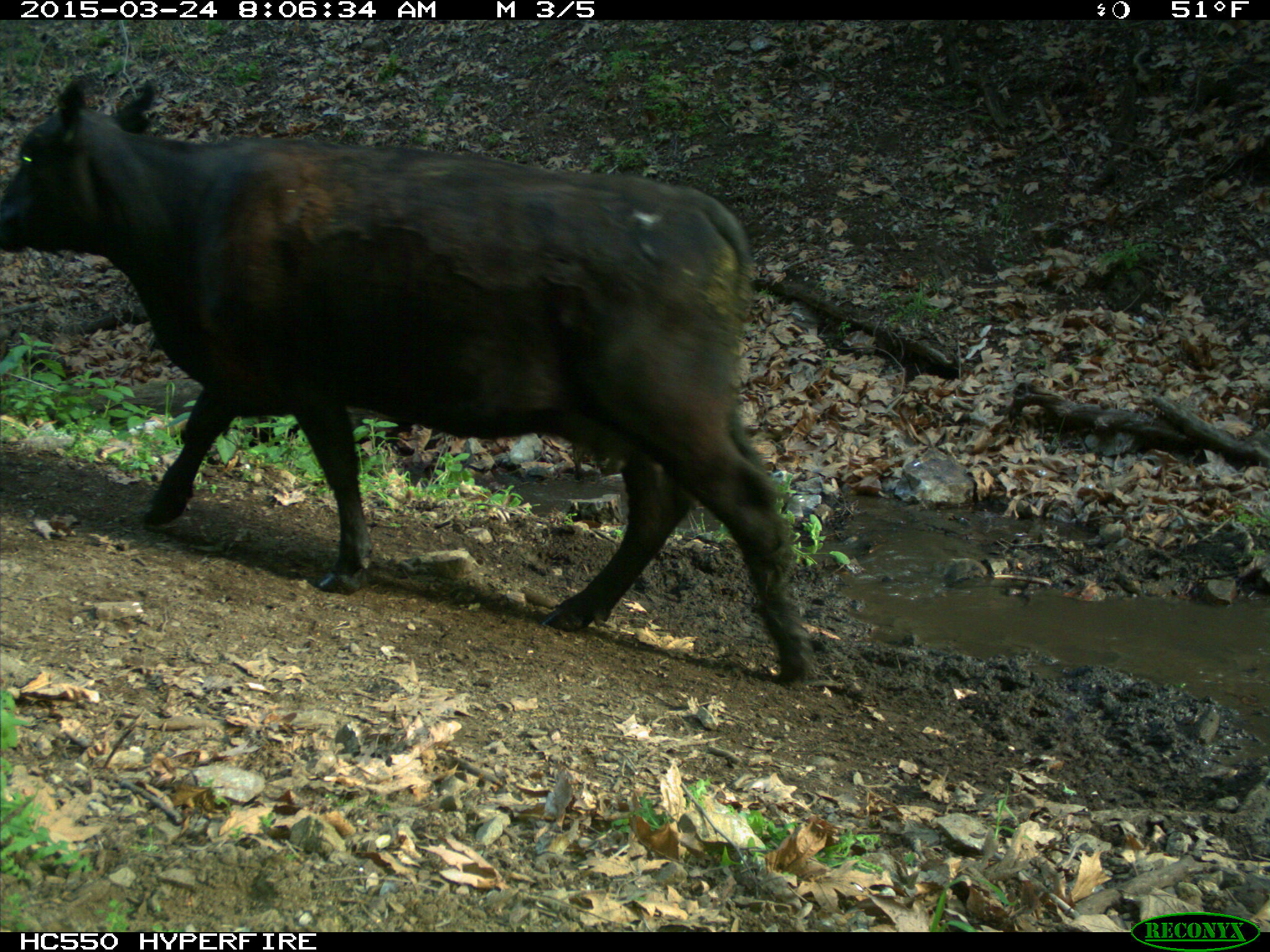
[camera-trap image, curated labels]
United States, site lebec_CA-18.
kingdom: Animalia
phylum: Chordata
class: Mammalia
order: Artiodactyla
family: Bovidae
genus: Bos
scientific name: Bos taurus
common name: domestic cow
Bos taurus (domestic cow).